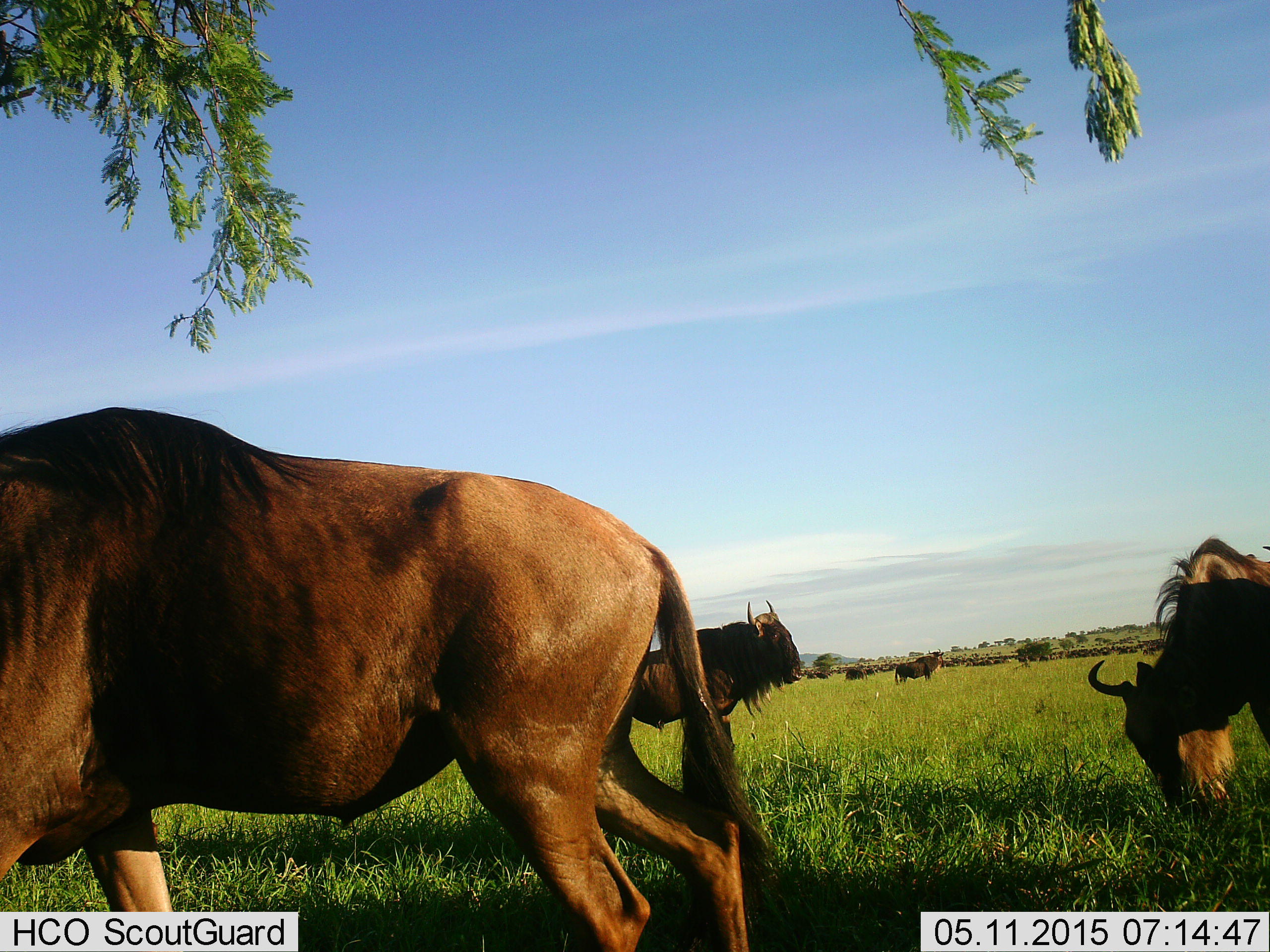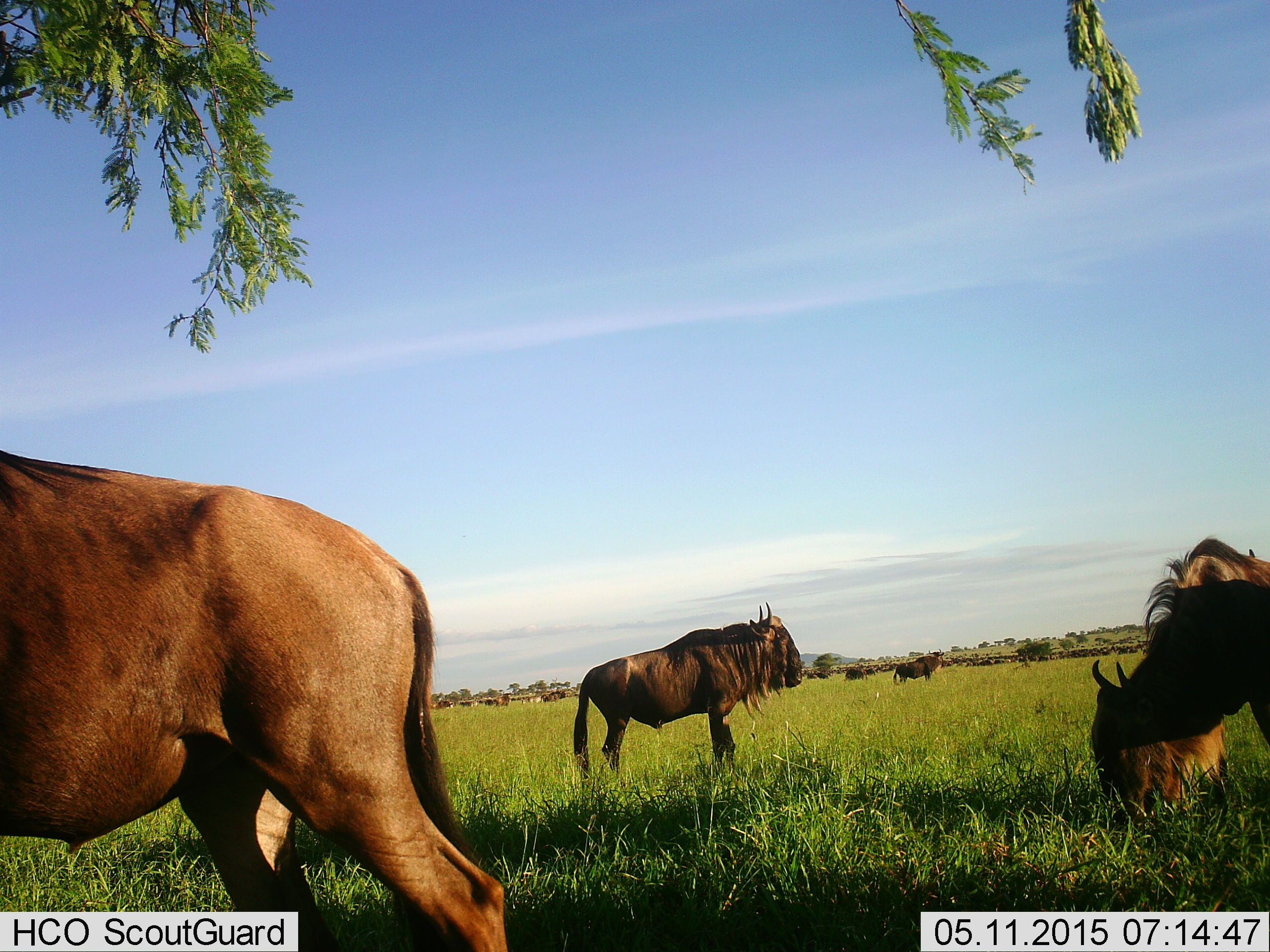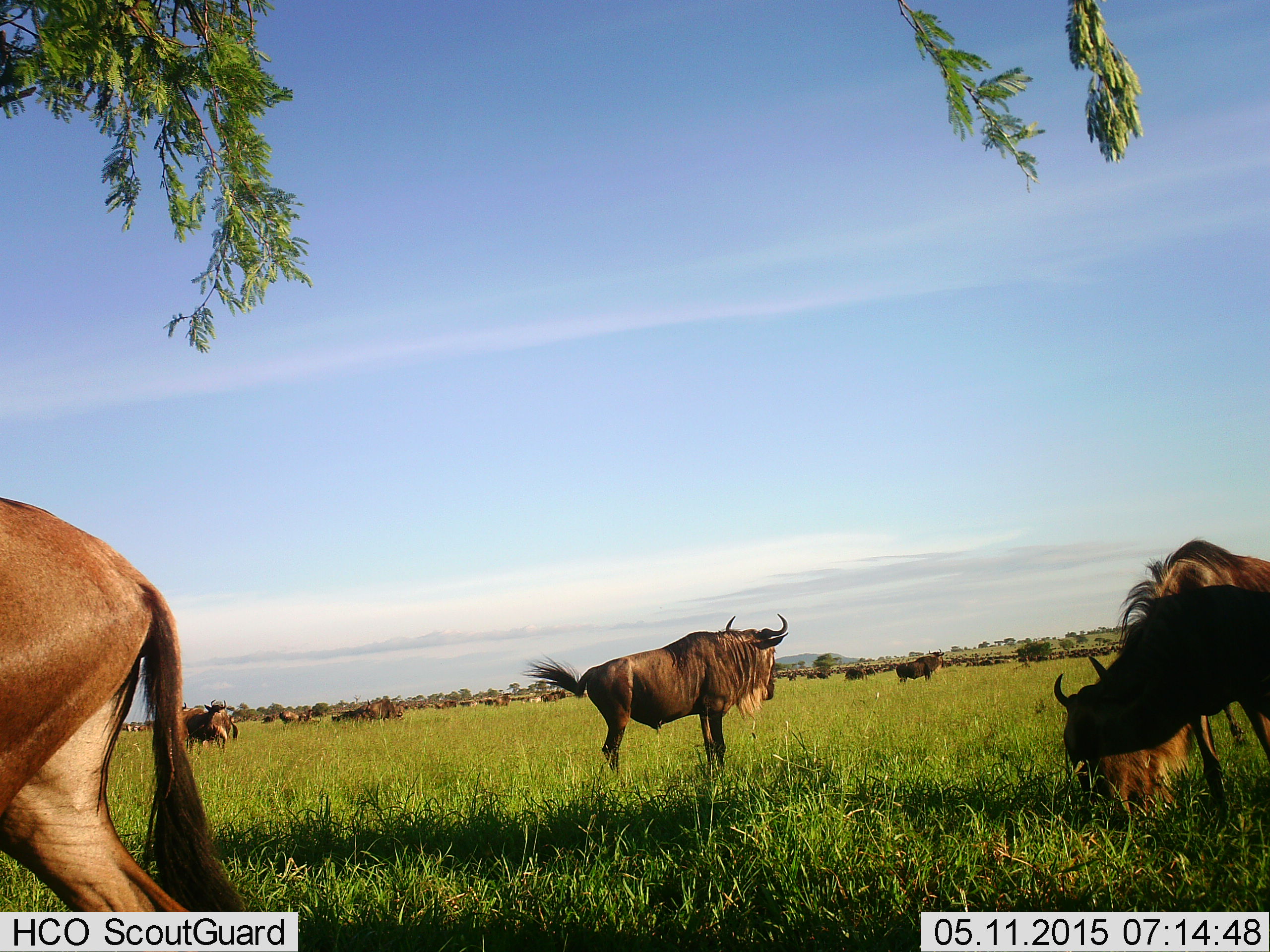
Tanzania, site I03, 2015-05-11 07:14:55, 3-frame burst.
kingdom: Animalia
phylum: Chordata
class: Mammalia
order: Artiodactyla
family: Bovidae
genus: Connochaetes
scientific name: Connochaetes taurinus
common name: blue wildebeest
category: wildebeest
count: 11-50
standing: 80%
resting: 20%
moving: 80%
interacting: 10%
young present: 0%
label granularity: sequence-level